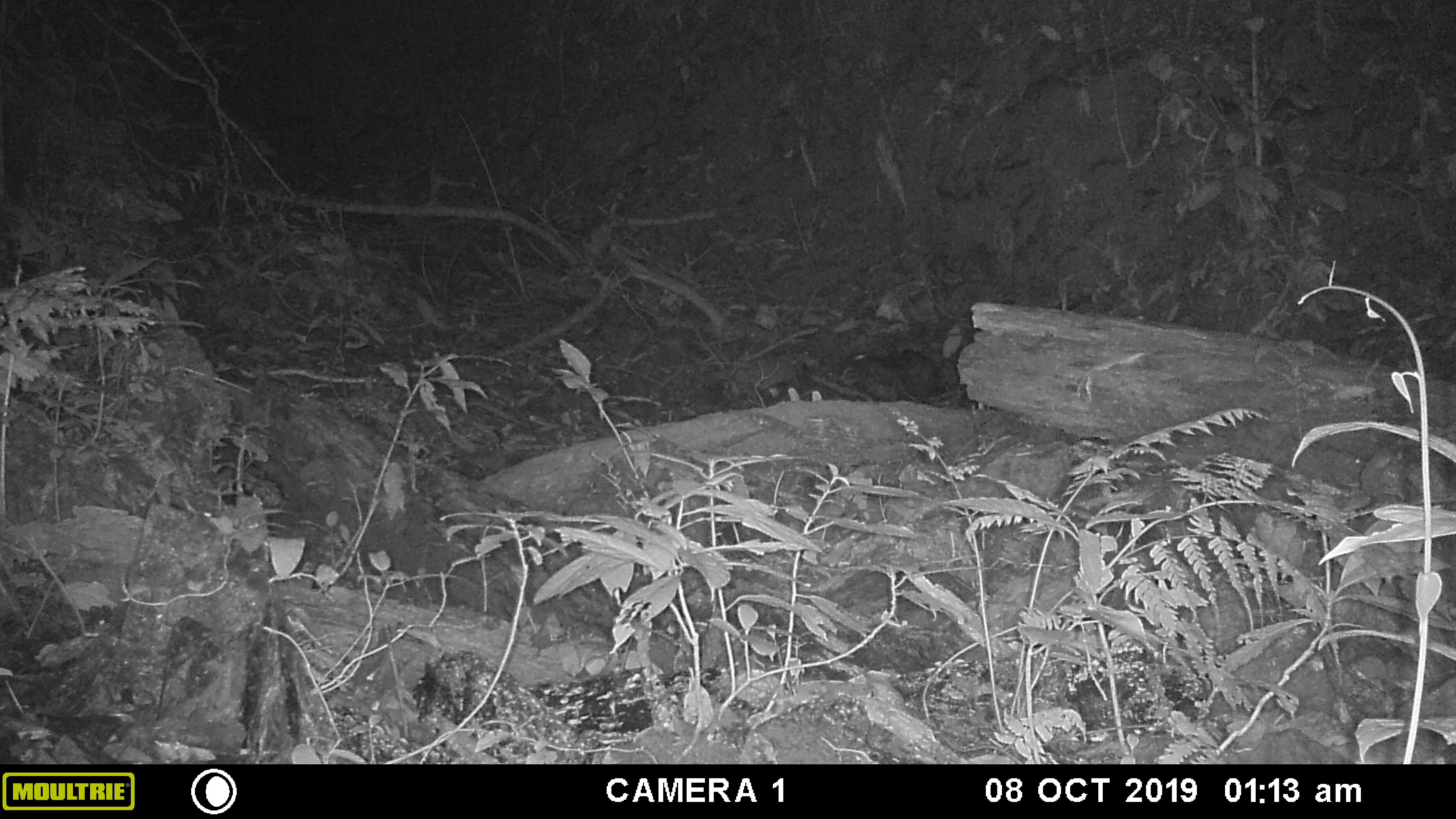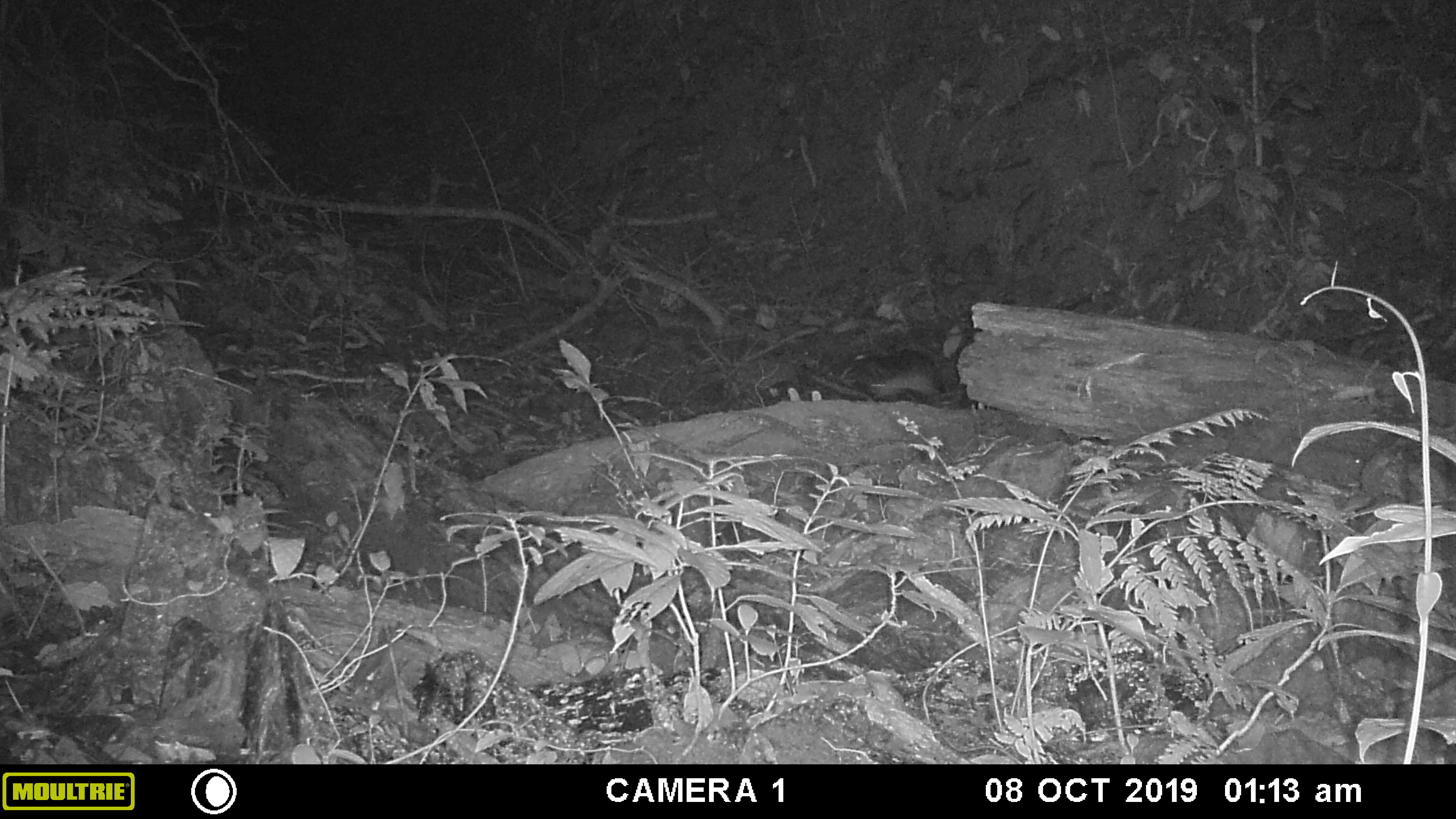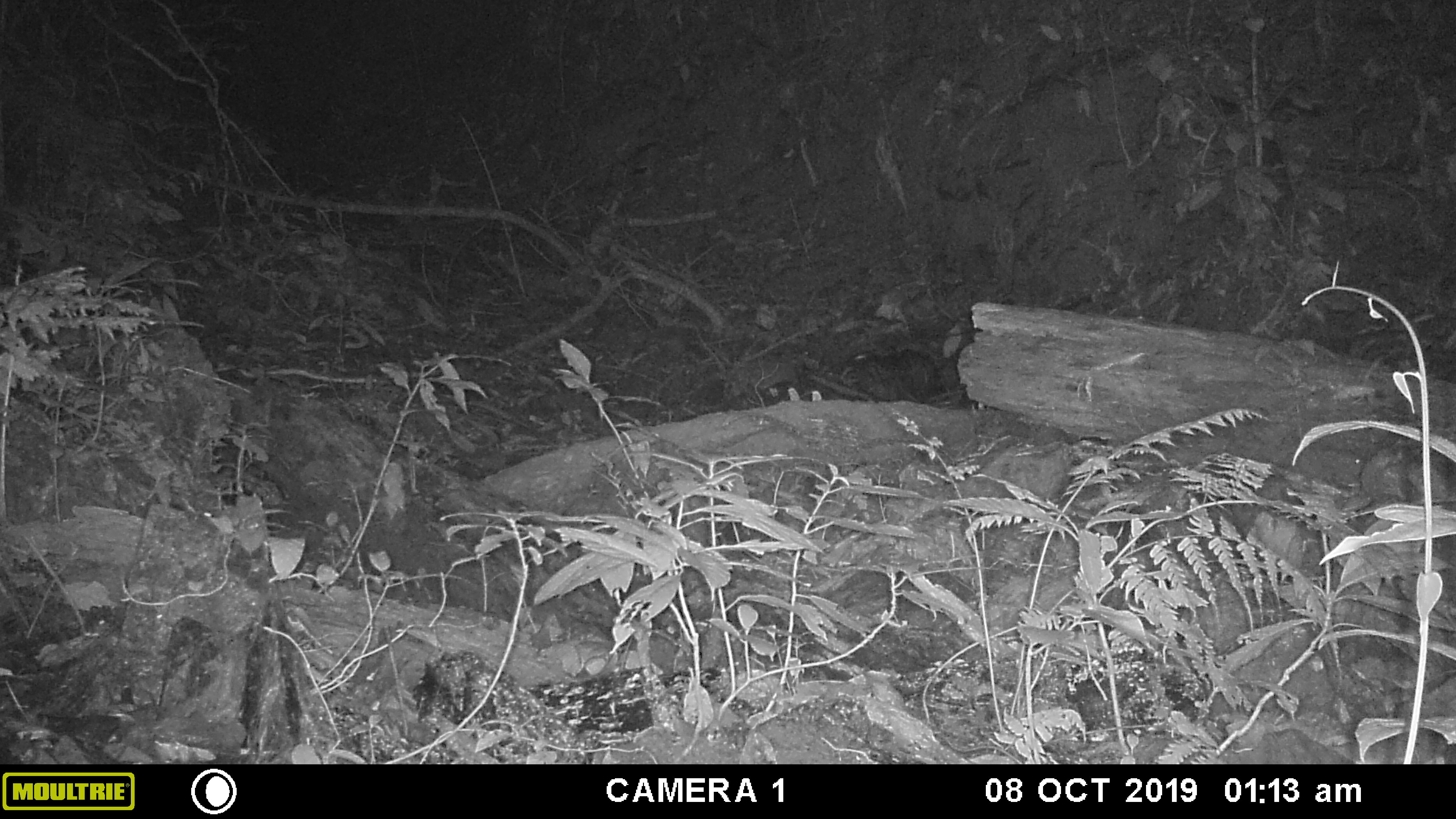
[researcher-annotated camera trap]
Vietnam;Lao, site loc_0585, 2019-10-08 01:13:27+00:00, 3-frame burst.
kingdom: Animalia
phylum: Chordata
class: Mammalia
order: Rodentia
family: Muridae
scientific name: Muridae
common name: old-world mice and rats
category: unidentified murid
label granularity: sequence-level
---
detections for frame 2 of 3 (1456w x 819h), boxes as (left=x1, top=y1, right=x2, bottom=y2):
unidentified murid: (left=833, top=347, right=947, bottom=405)